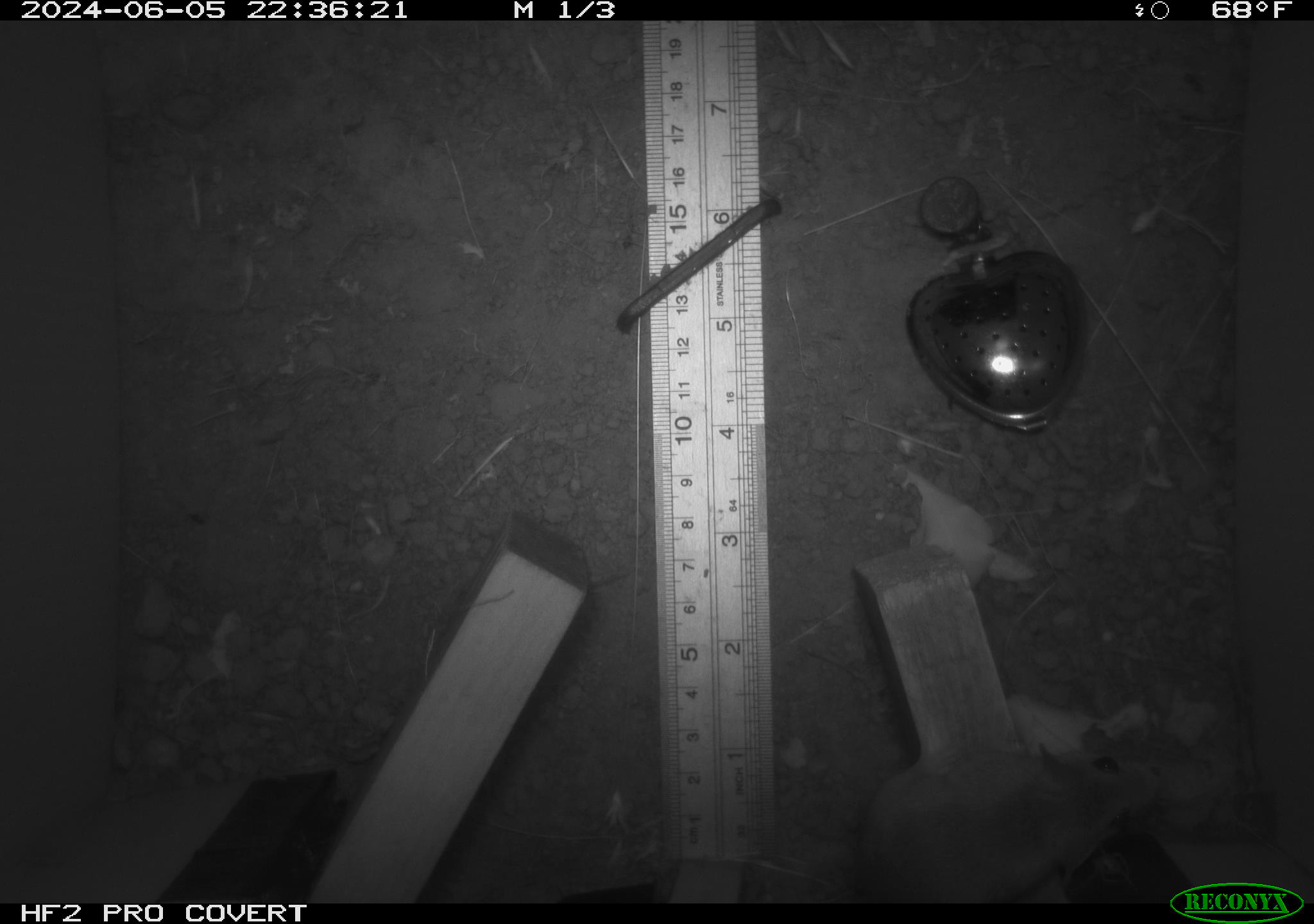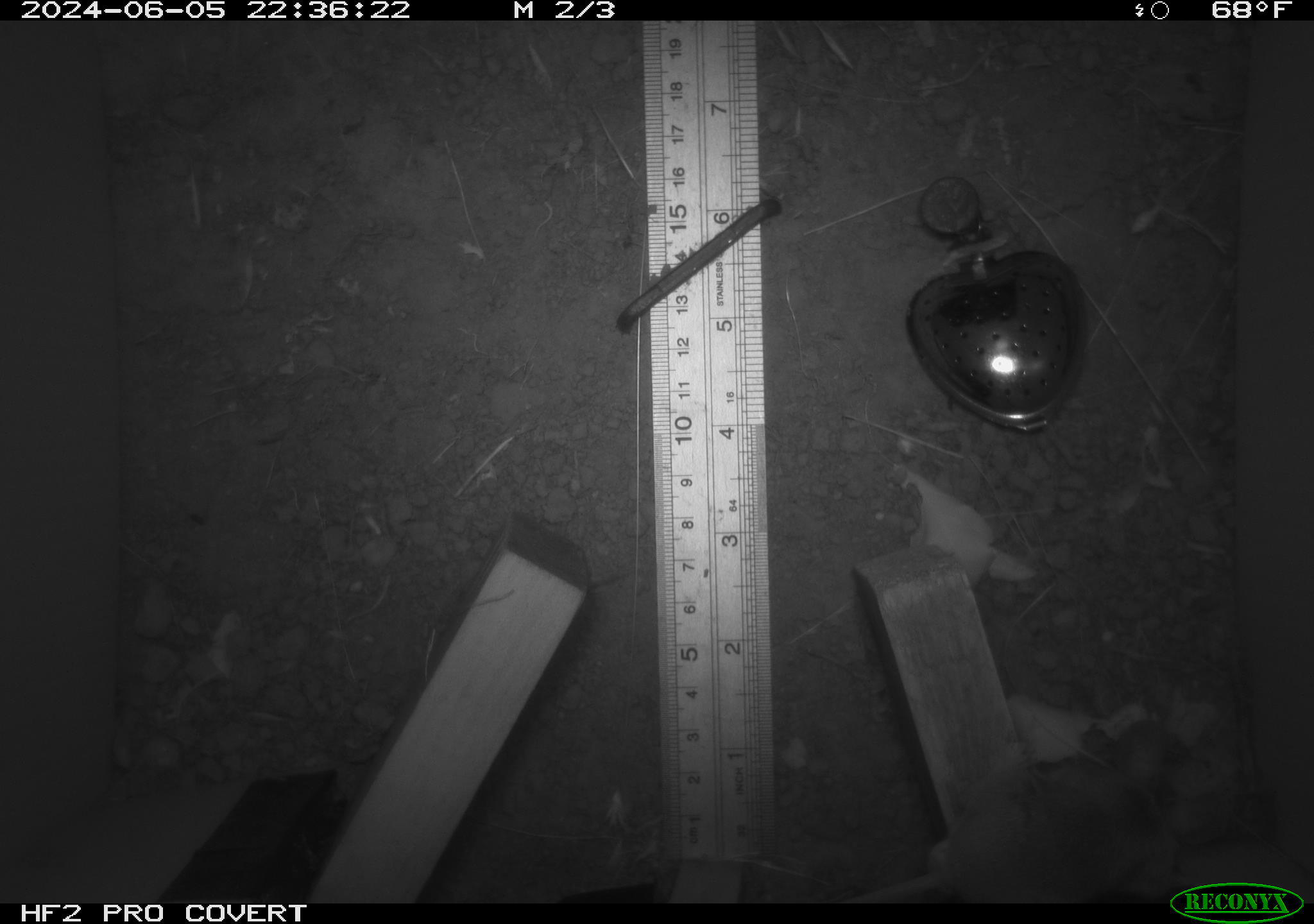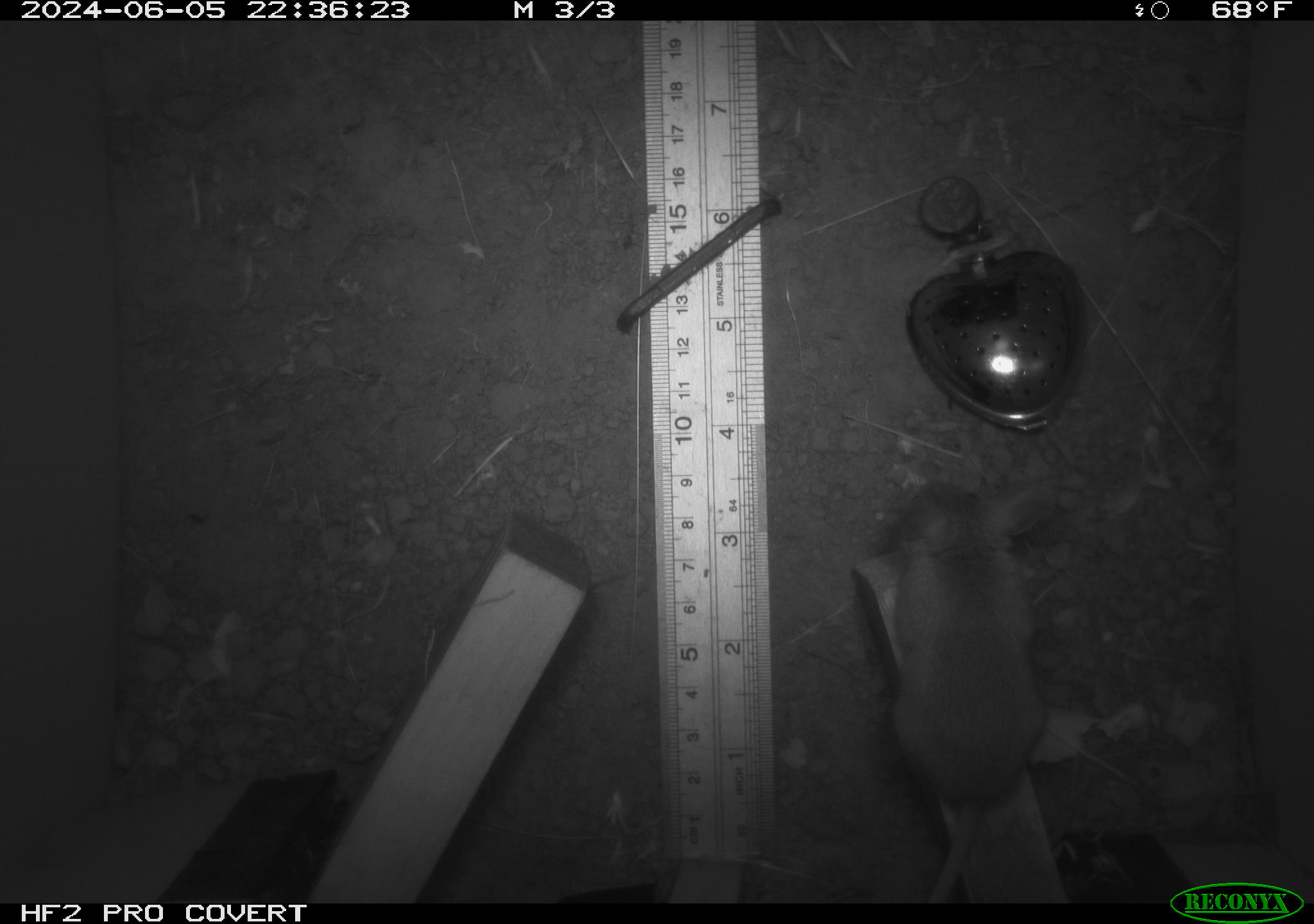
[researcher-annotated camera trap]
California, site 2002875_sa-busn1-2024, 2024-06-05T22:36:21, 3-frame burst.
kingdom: Animalia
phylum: Chordata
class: Mammalia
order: Rodentia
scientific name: Rodentia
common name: mouse species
Mouse species (Rodentia).